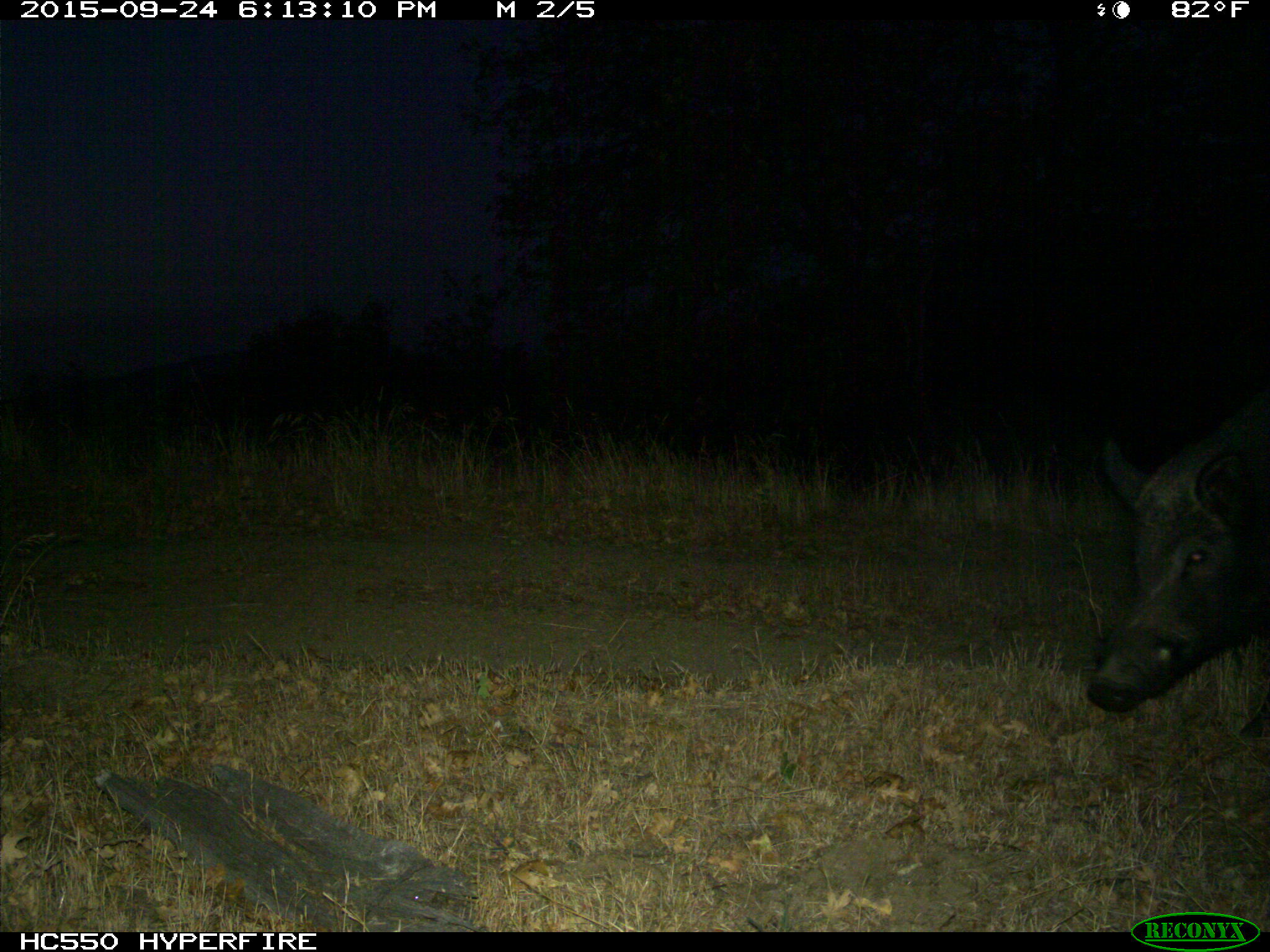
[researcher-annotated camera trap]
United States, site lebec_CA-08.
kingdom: Animalia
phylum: Chordata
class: Mammalia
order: Artiodactyla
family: Suidae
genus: Sus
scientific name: Sus scrofa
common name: wild boar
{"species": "Sus scrofa (wild boar)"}